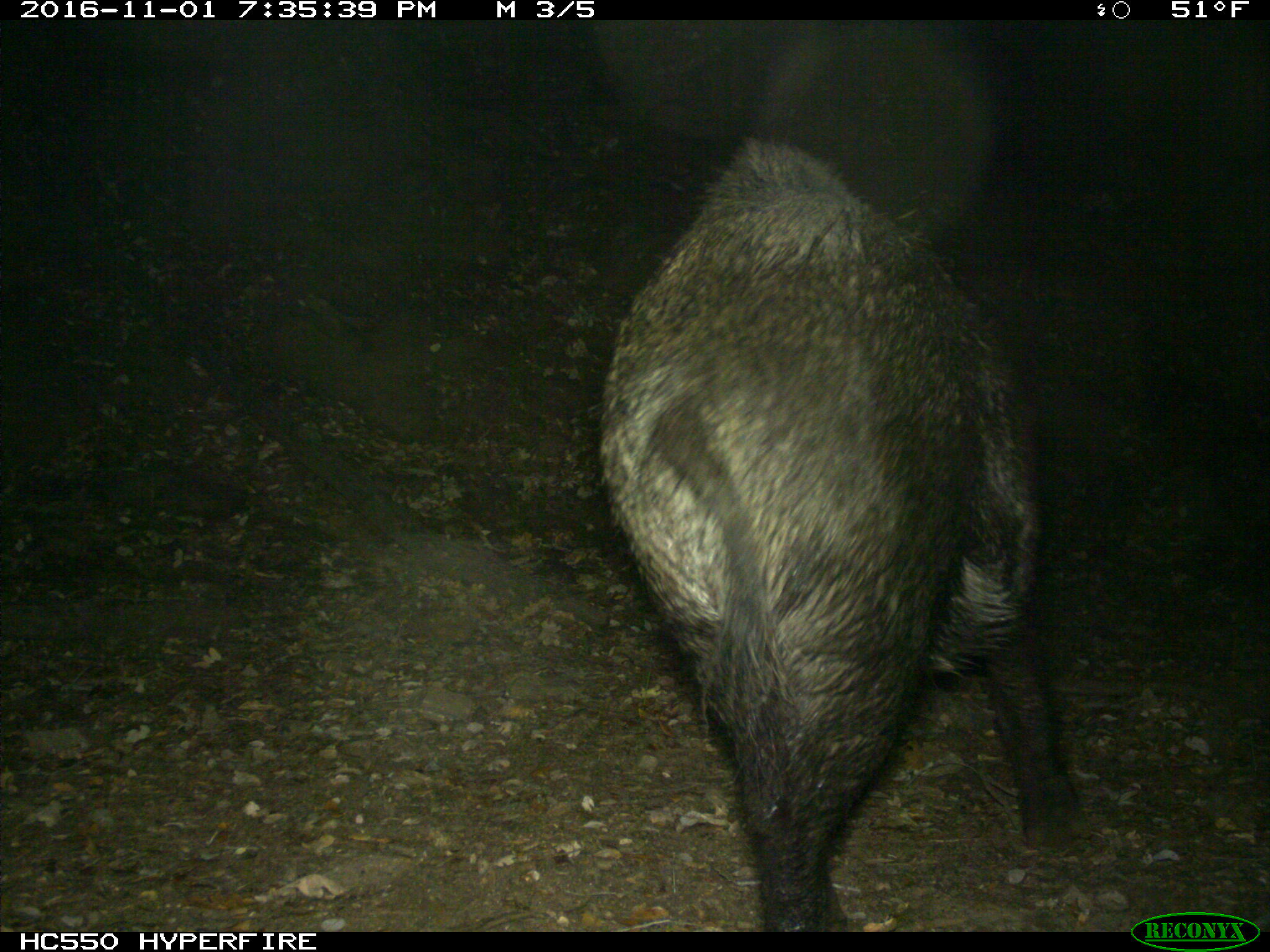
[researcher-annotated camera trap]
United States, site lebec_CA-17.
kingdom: Animalia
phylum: Chordata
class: Mammalia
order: Artiodactyla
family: Suidae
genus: Sus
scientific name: Sus scrofa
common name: wild boar